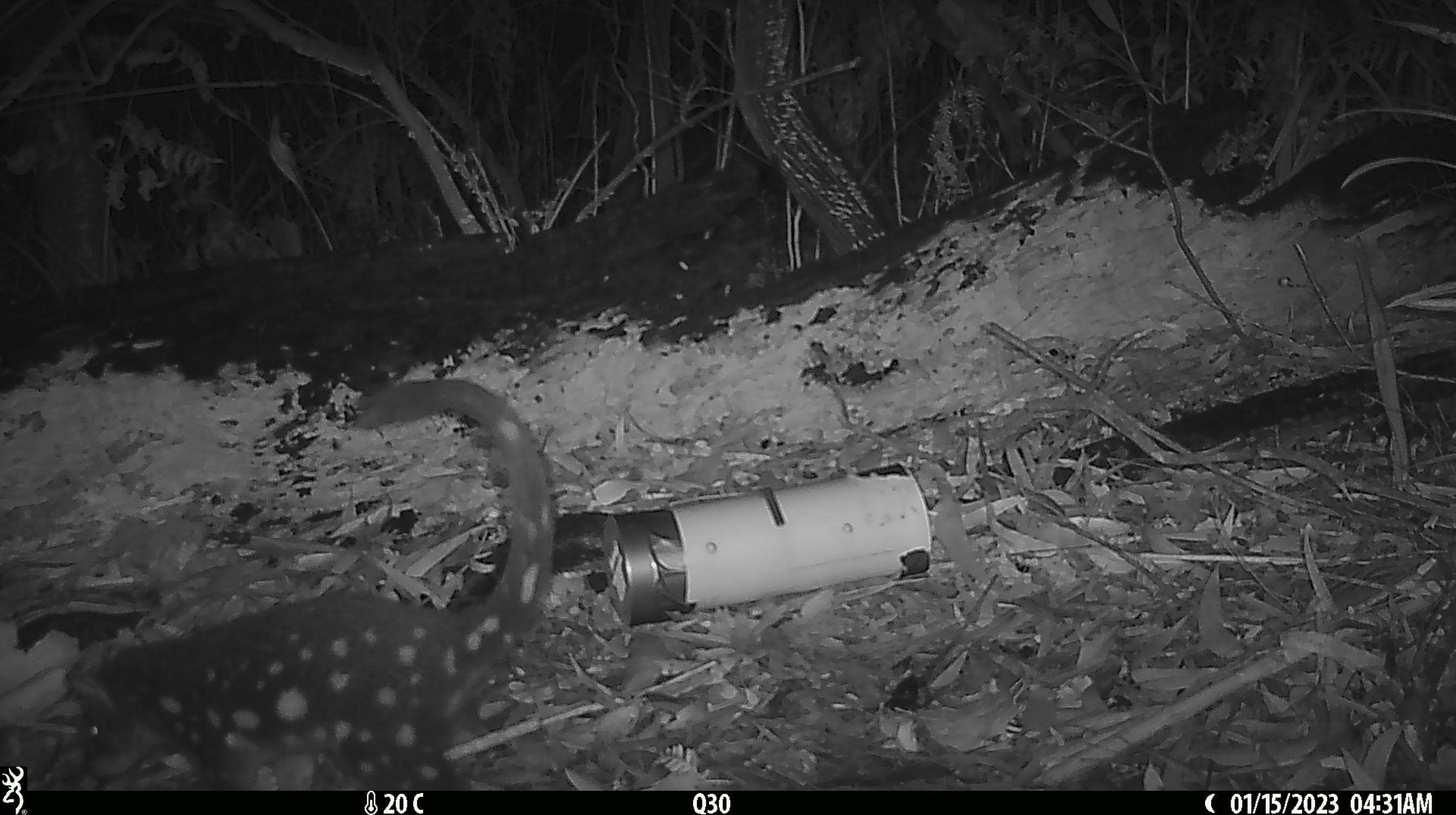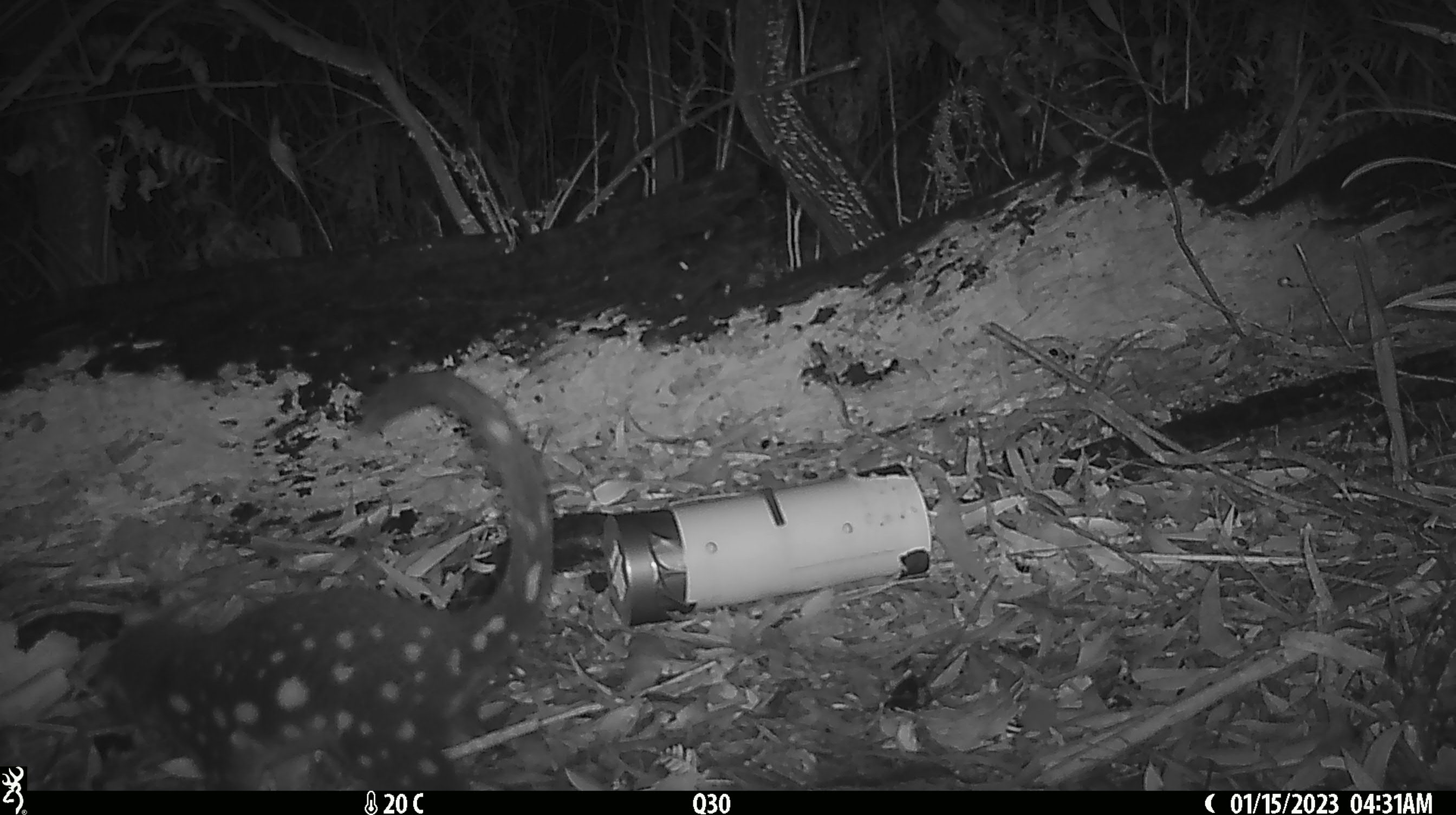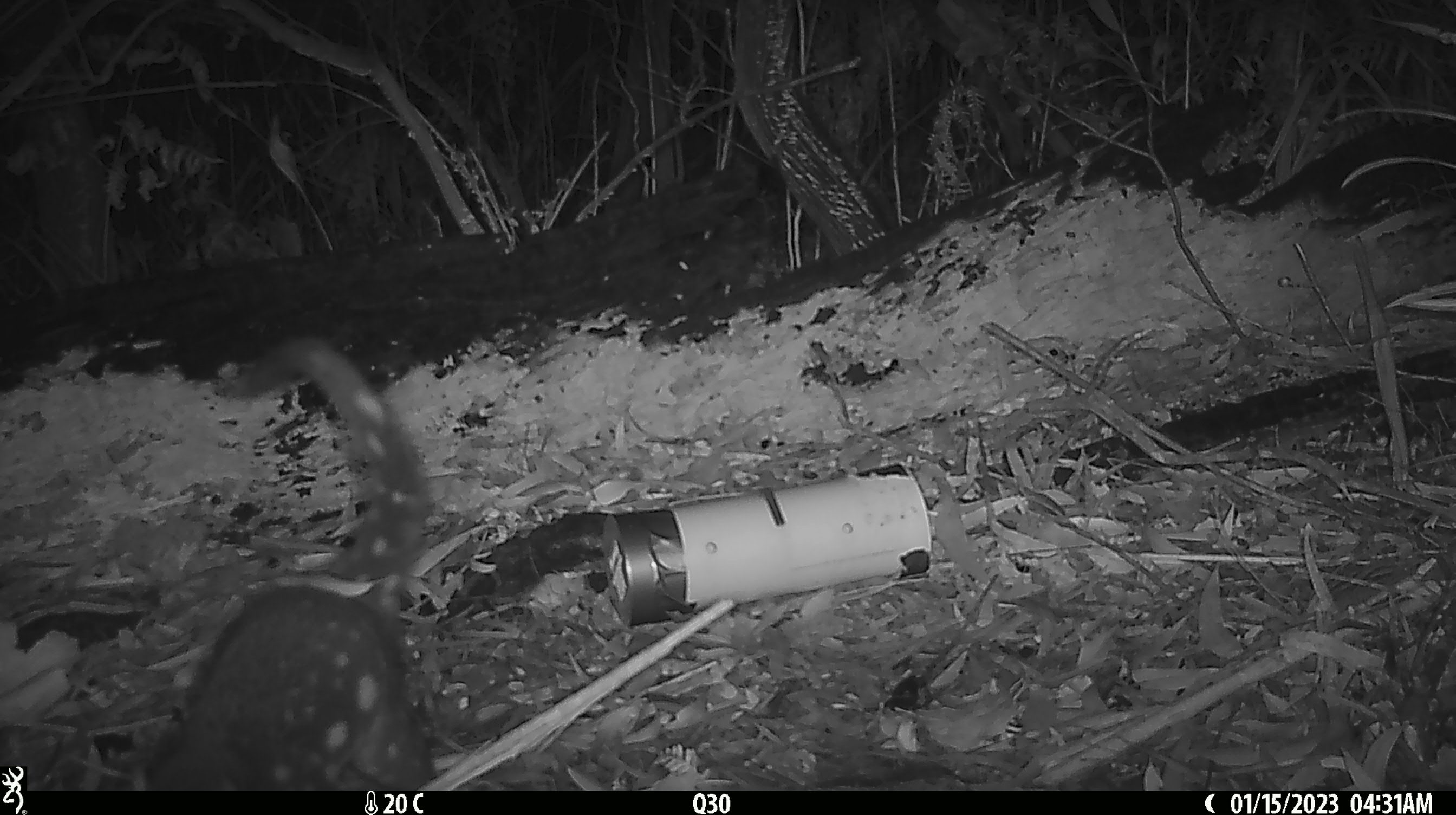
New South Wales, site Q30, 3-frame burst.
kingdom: Animalia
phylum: Chordata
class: Mammalia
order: Dasyuromorphia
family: Dasyuridae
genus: Dasyurus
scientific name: Dasyurus maculatus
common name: spotted-tailed quoll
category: quoll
Quoll (spotted-tailed quoll) (Dasyurus maculatus).